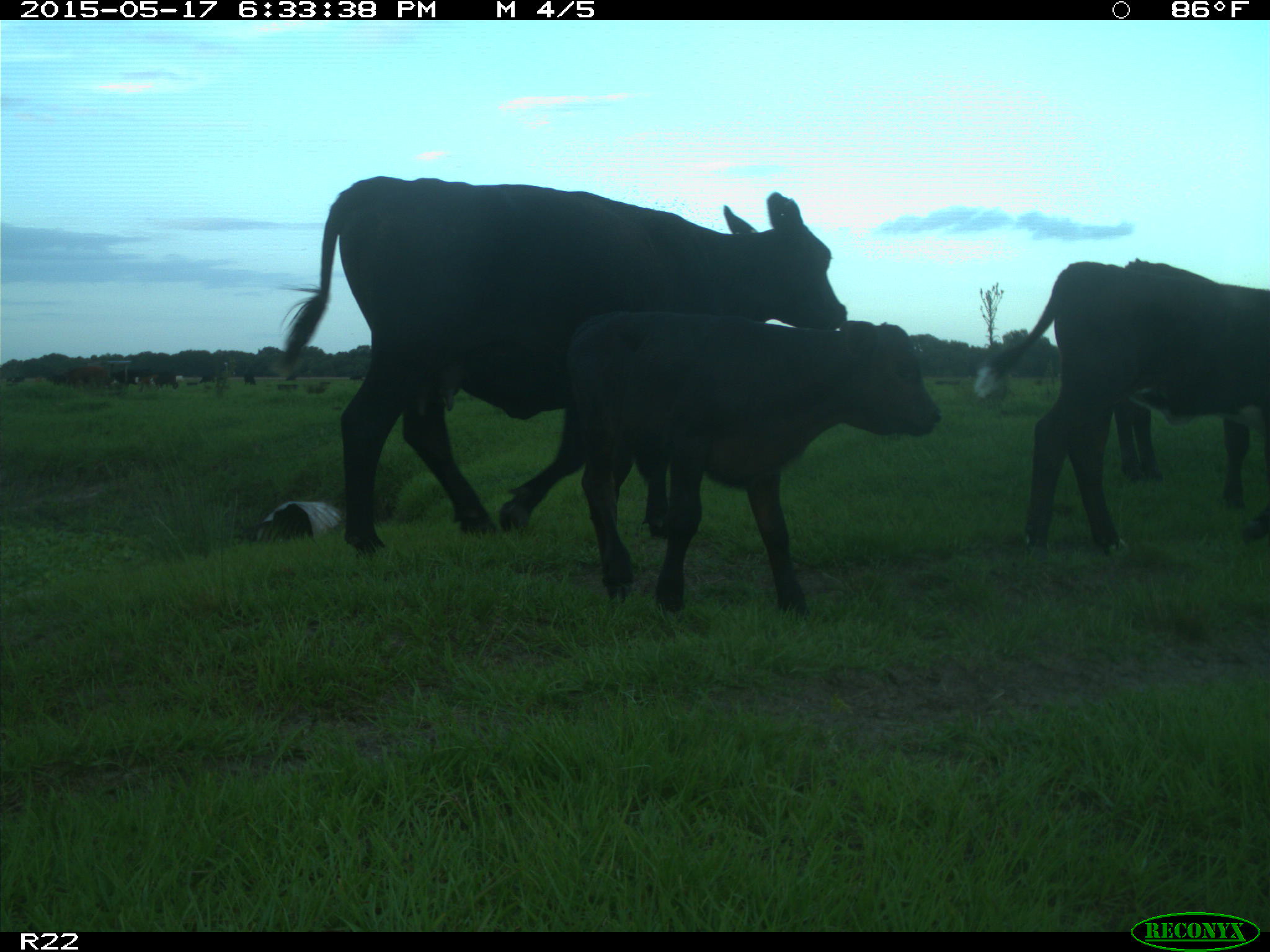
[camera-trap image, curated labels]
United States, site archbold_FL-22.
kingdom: Animalia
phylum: Chordata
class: Mammalia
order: Artiodactyla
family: Bovidae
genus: Bos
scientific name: Bos taurus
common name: domestic cow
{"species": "Bos taurus (domestic cow)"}